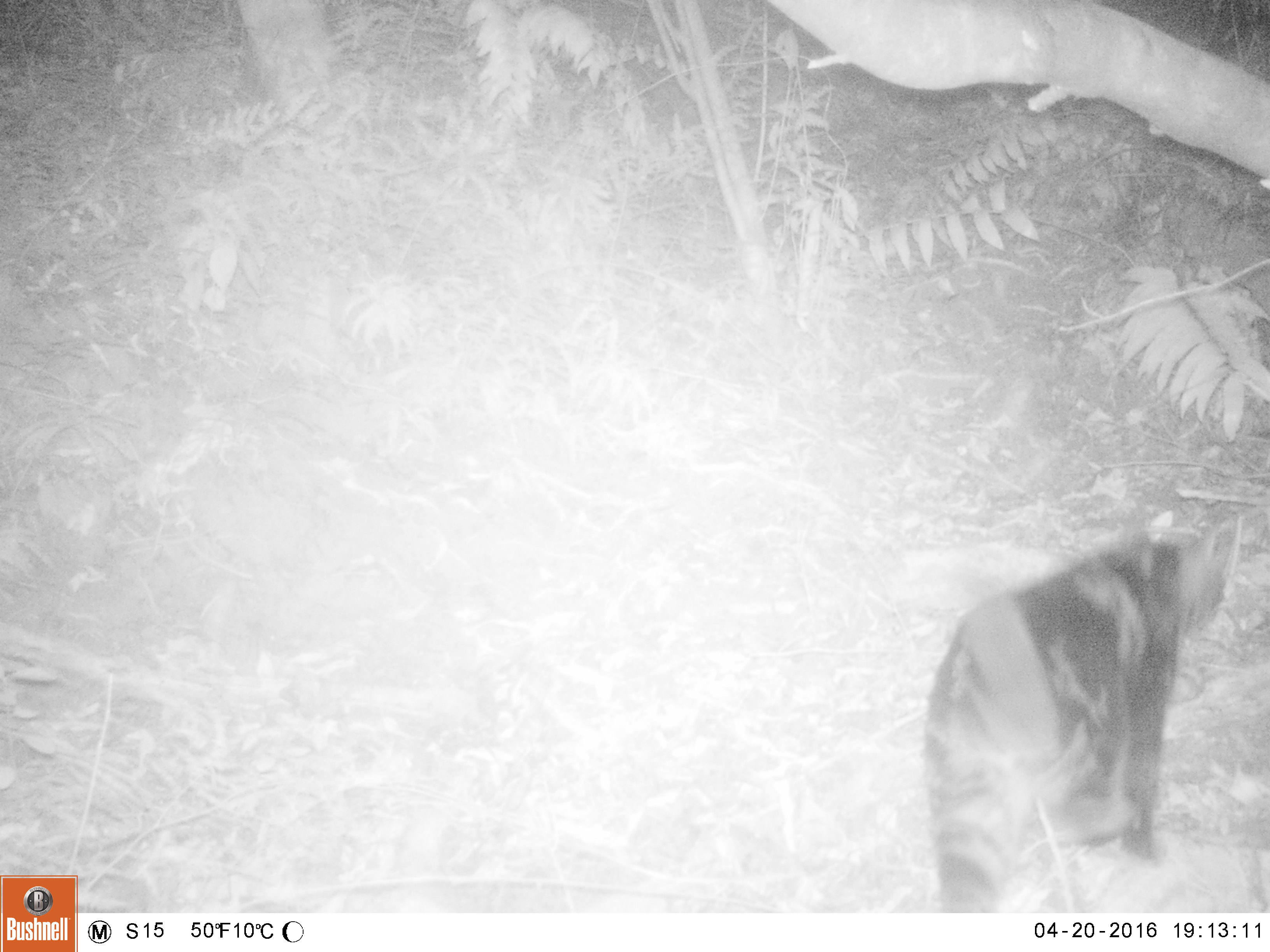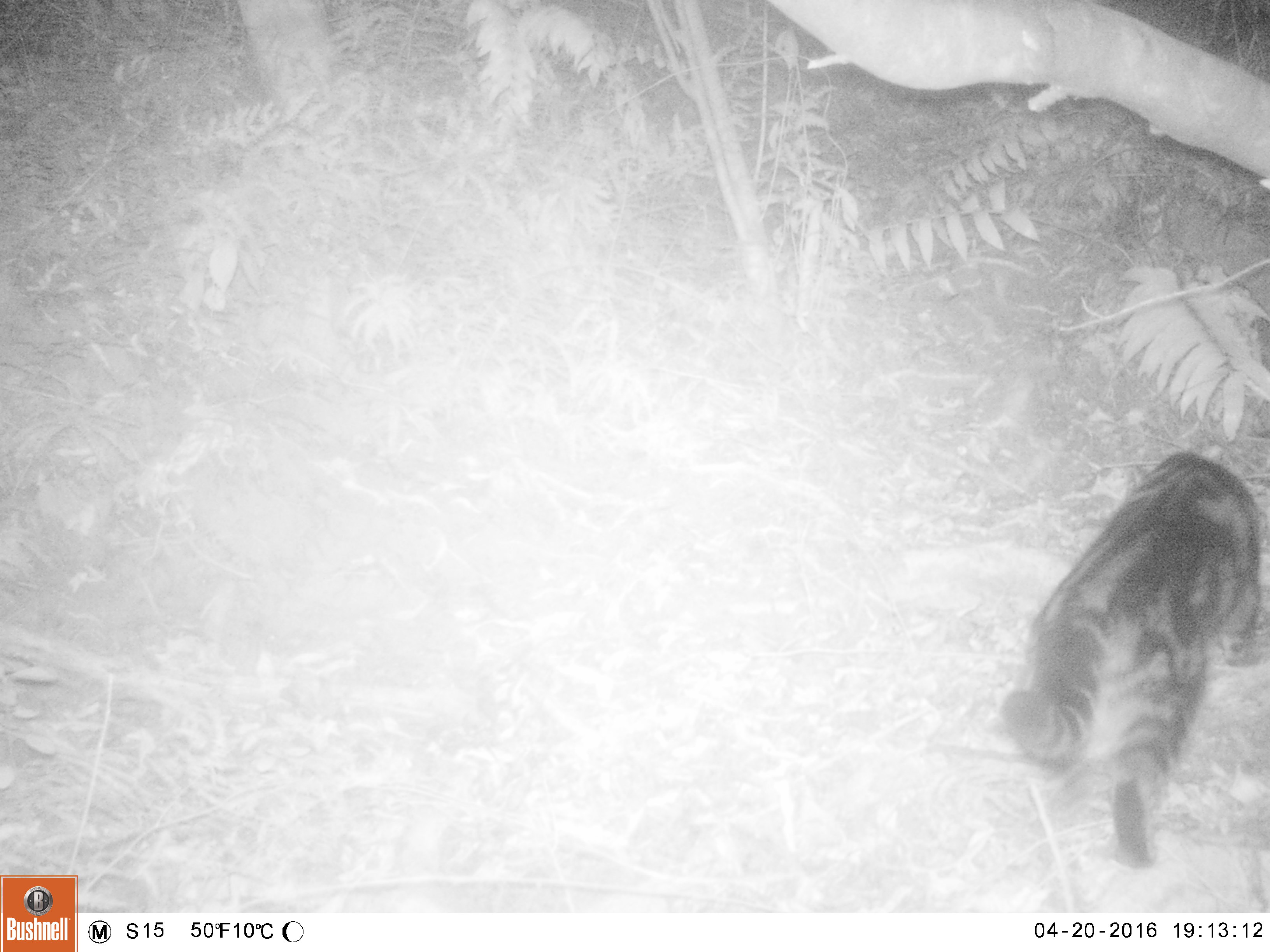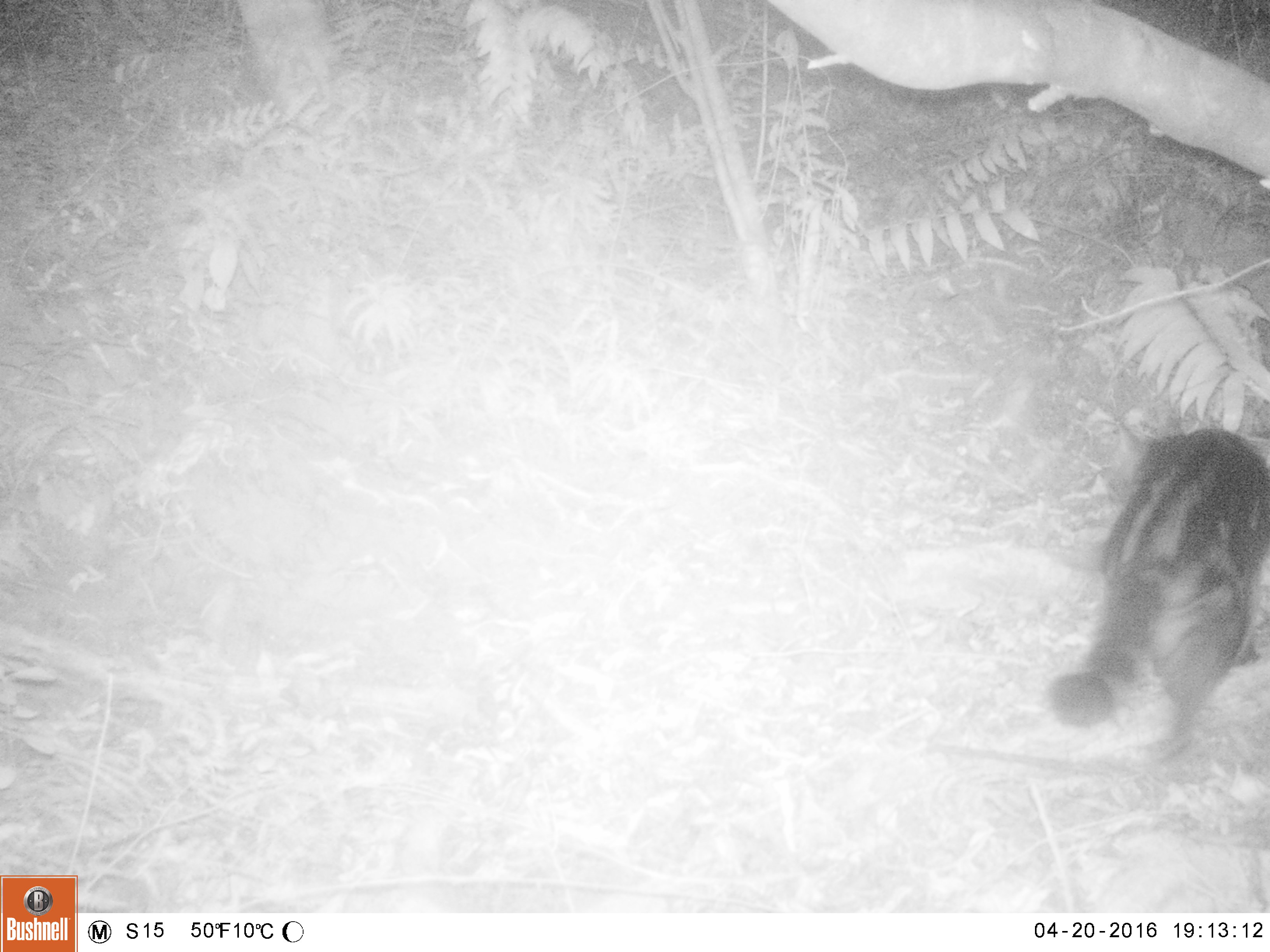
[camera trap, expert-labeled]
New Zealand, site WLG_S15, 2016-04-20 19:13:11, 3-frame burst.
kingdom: Animalia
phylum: Chordata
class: Mammalia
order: Carnivora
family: Felidae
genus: Felis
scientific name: Felis catus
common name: domestic cat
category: cat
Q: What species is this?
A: Cat (domestic cat) (Felis catus).